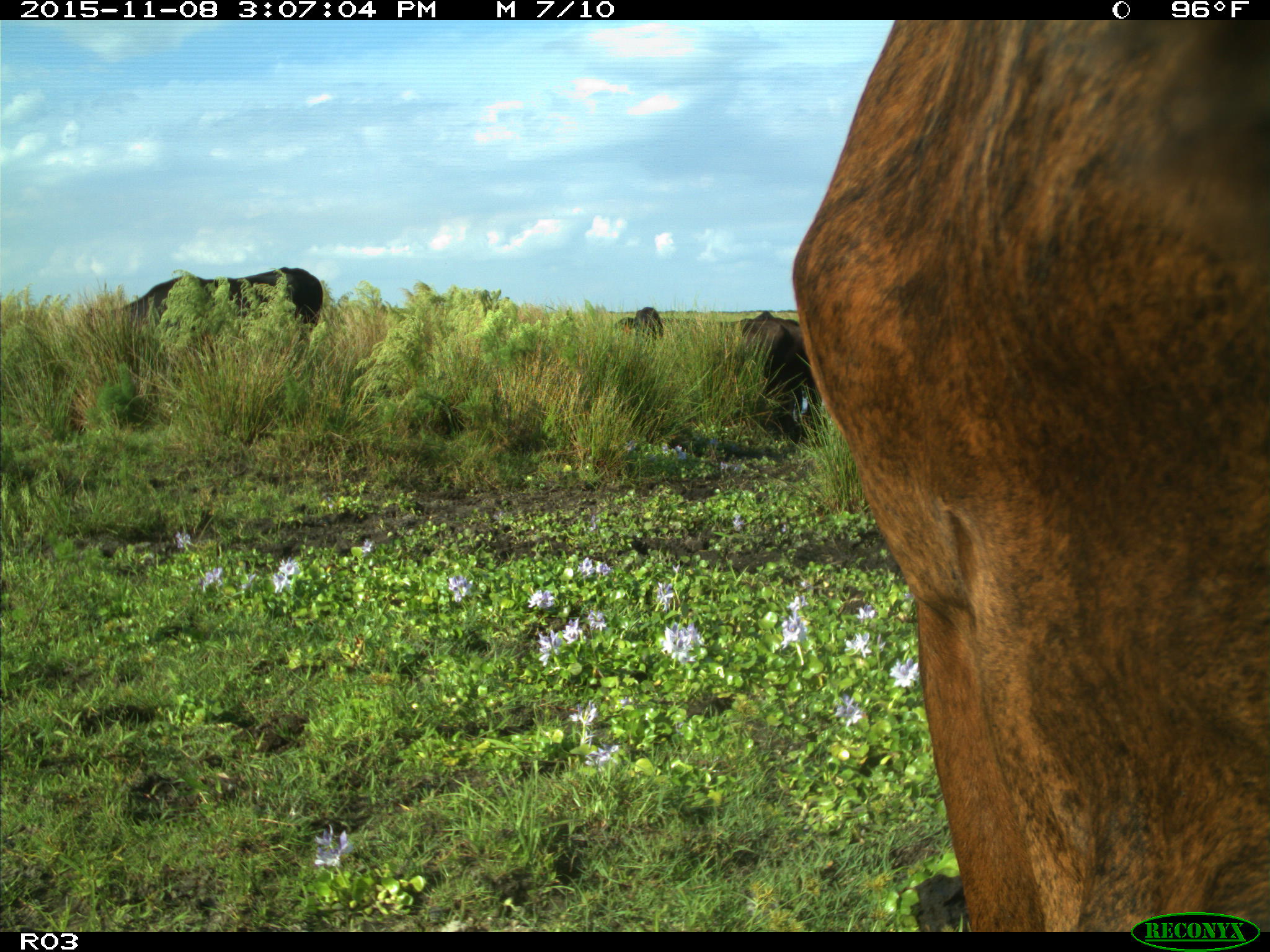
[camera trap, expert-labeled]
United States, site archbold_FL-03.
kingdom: Animalia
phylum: Chordata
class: Mammalia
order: Artiodactyla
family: Bovidae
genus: Bos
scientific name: Bos taurus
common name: domestic cow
Bos taurus (domestic cow).